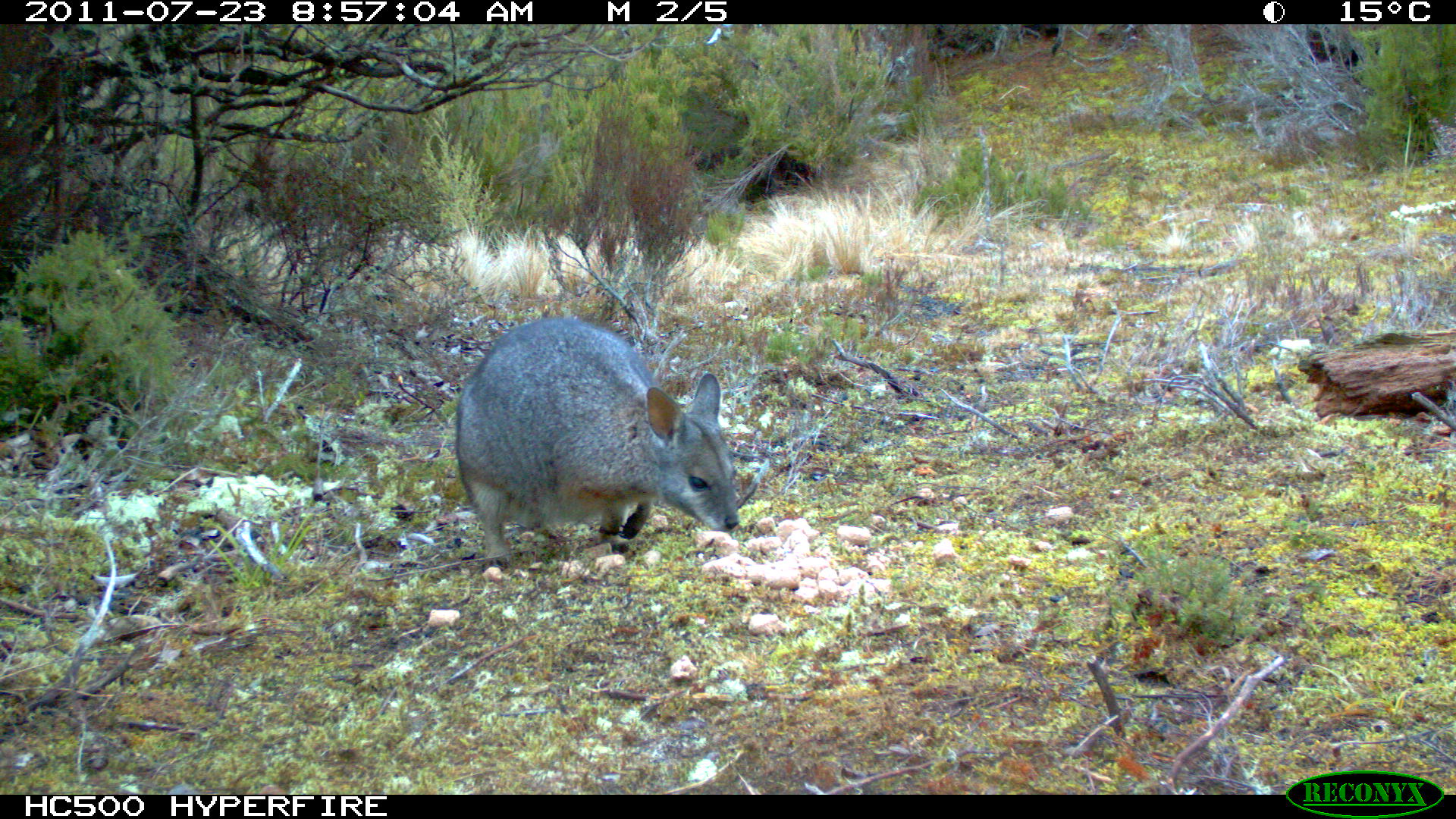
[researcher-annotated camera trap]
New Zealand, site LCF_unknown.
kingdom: Animalia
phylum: Chordata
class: Mammalia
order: Diprotodontia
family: Macropodidae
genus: Notamacropus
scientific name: Notamacropus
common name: wallaby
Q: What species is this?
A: Wallaby (Notamacropus).